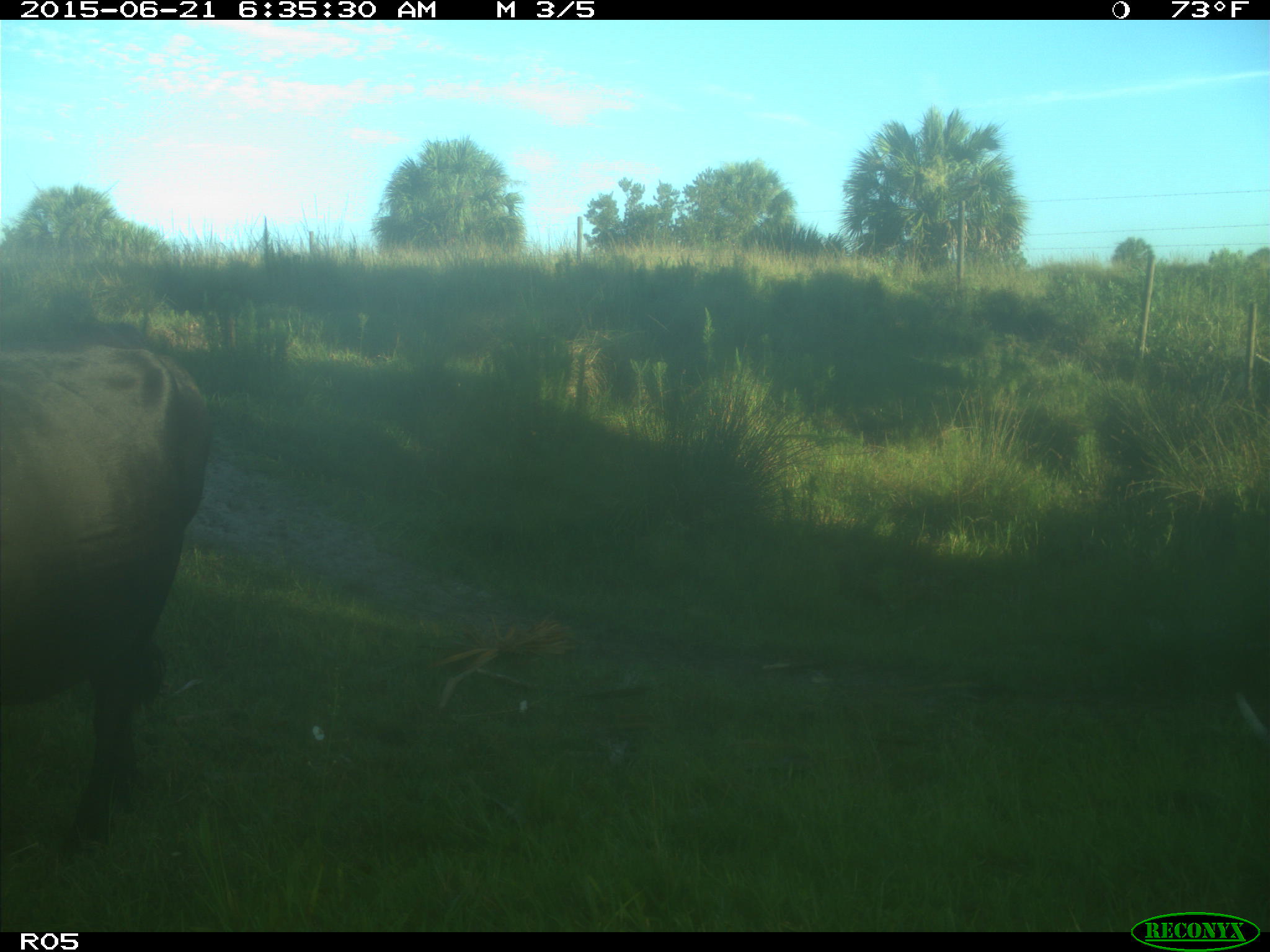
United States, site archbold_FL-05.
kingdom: Animalia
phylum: Chordata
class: Mammalia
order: Artiodactyla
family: Bovidae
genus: Bos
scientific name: Bos taurus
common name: domestic cow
Bos taurus (domestic cow).